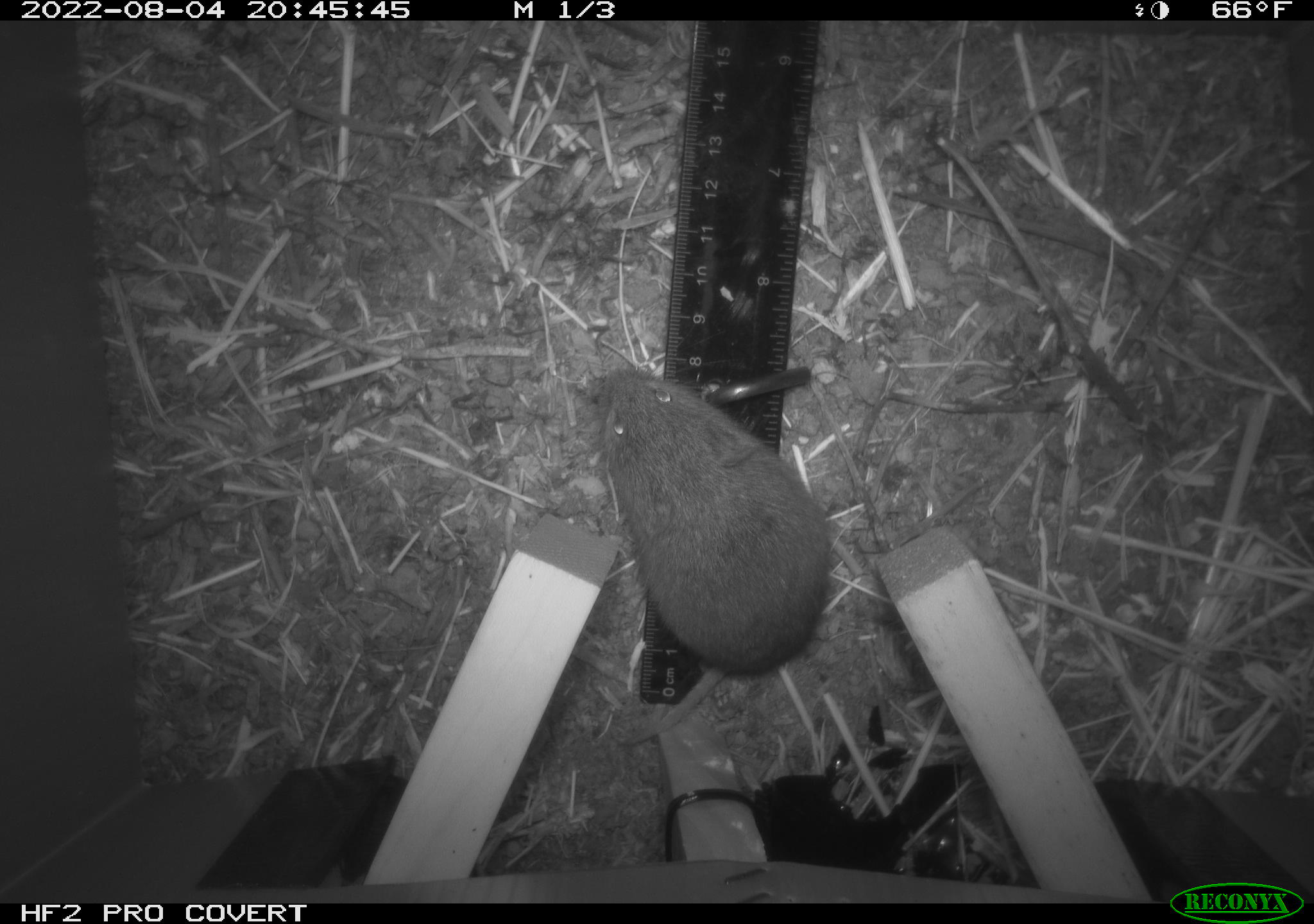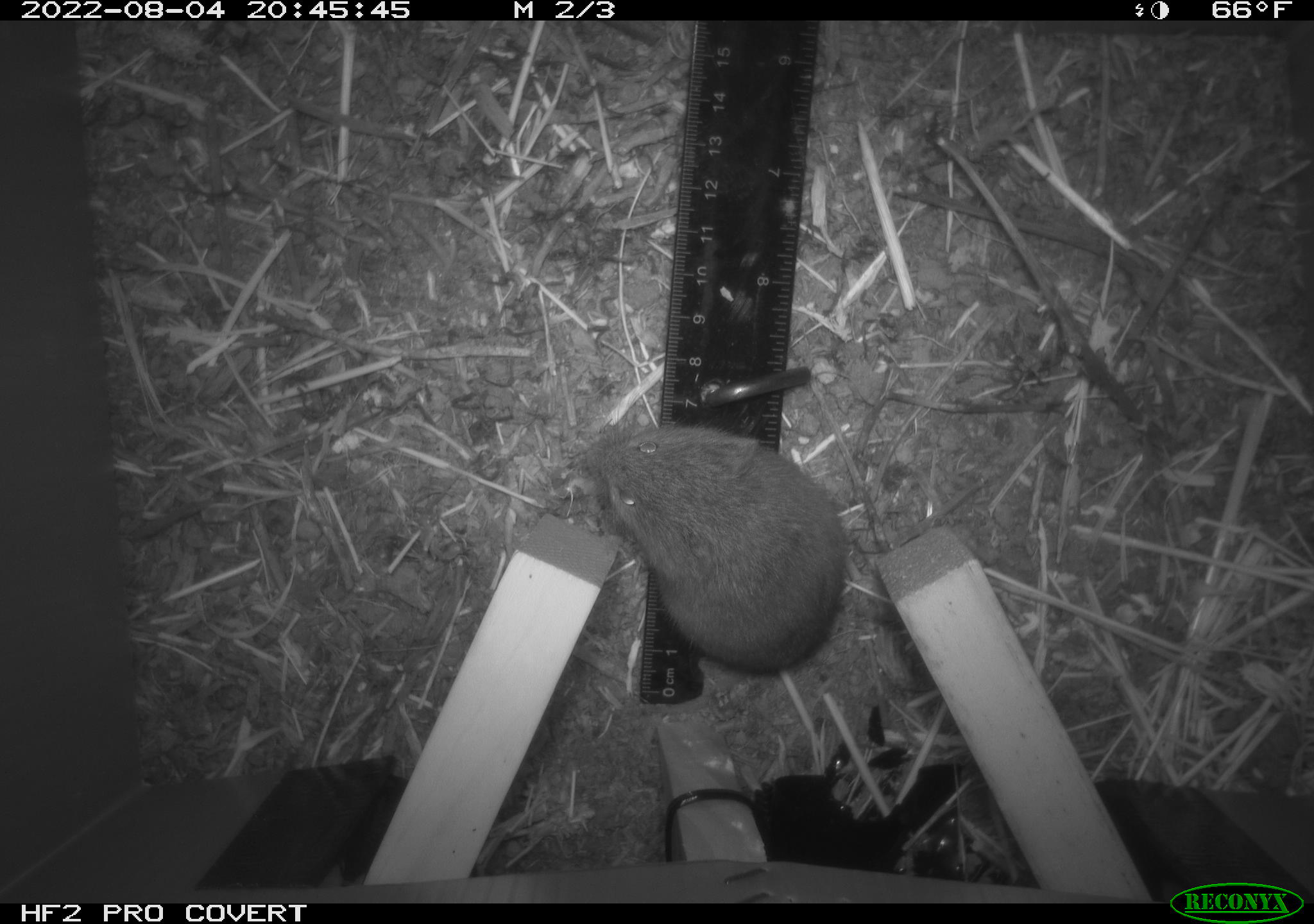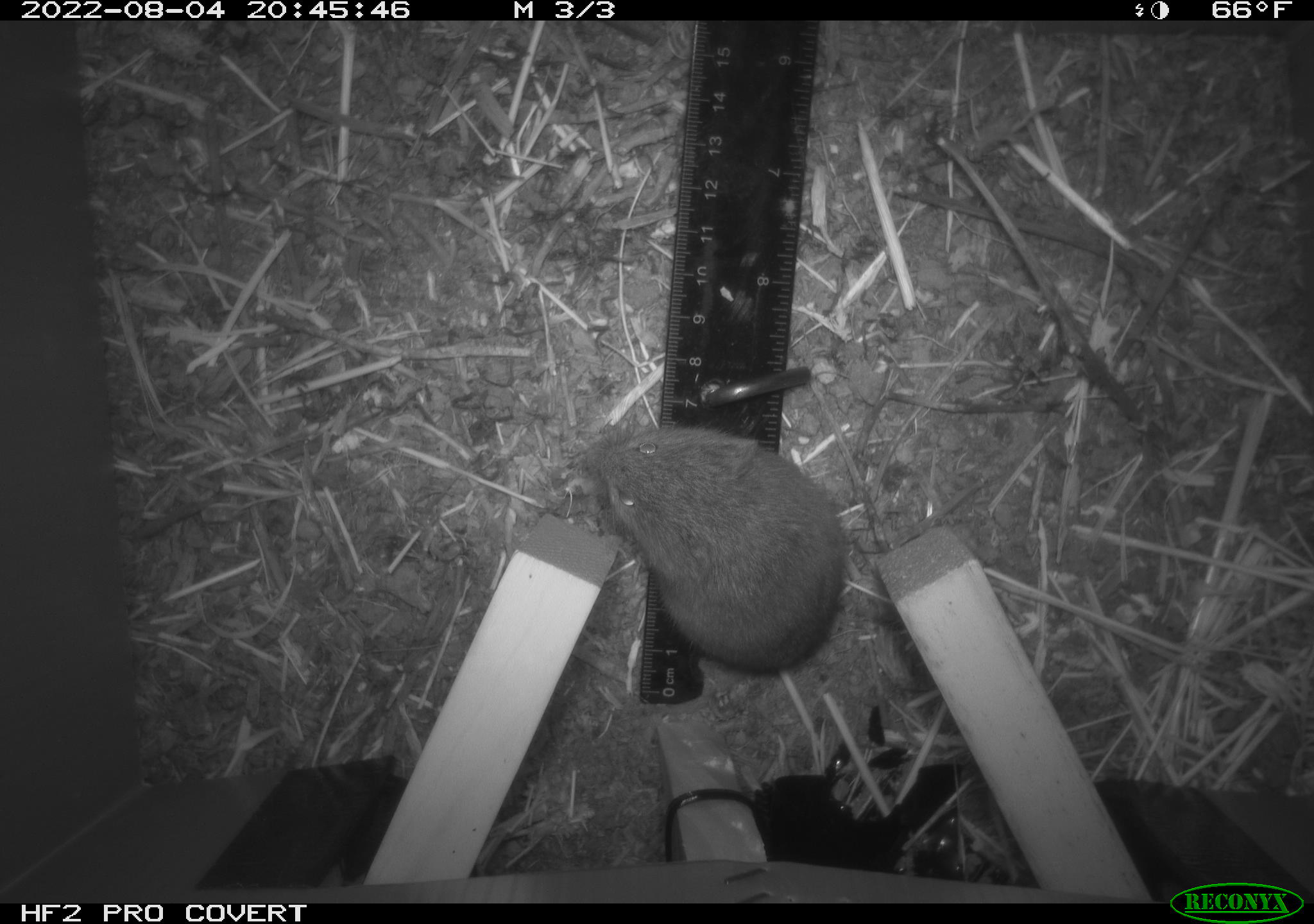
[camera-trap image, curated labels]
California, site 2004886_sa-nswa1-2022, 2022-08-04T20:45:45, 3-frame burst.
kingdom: Animalia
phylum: Chordata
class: Mammalia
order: Rodentia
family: Cricetidae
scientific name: Cricetidae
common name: hamsters, voles, lemmings, and allies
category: cricetidae family